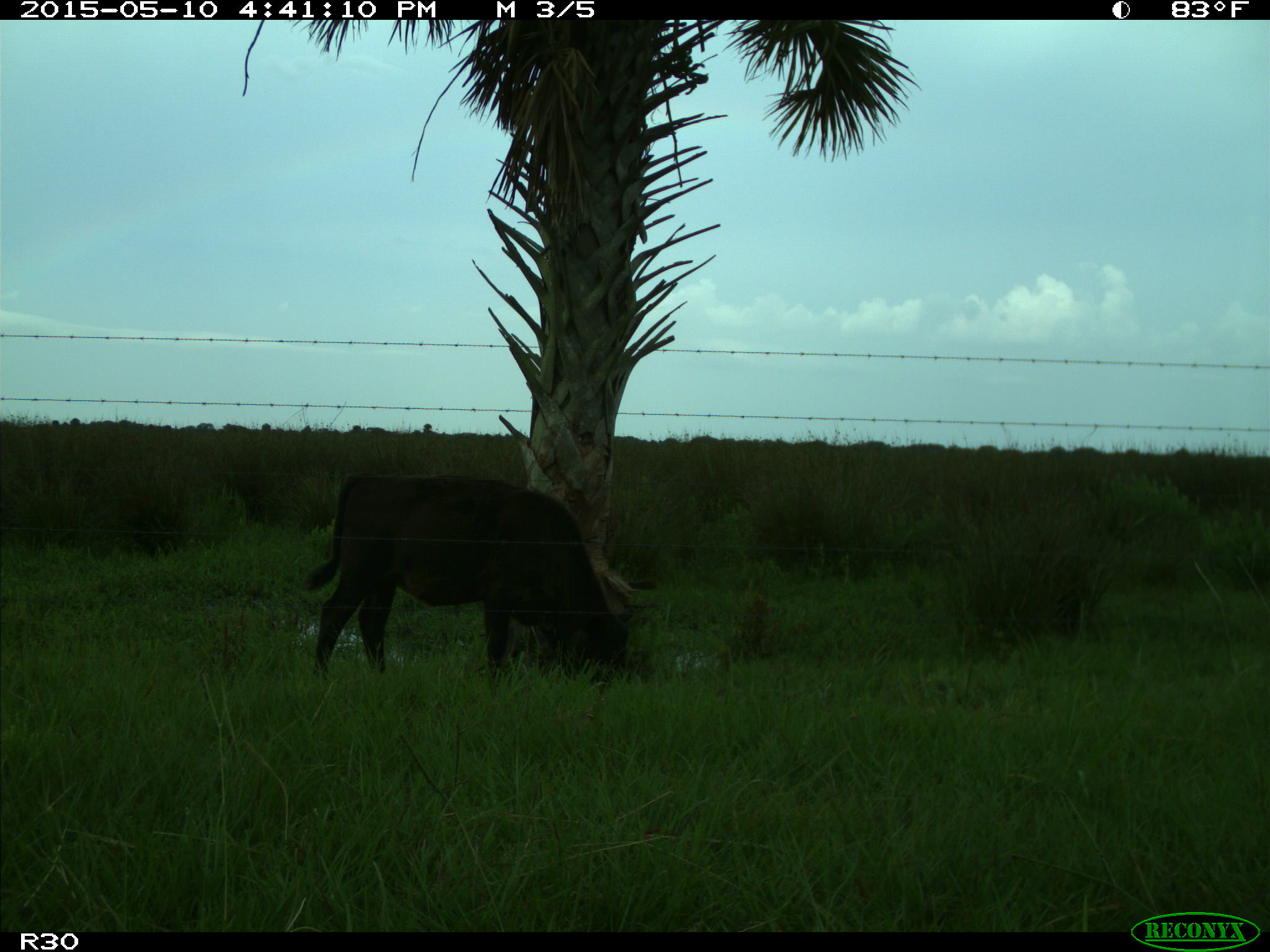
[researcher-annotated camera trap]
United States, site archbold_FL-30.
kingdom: Animalia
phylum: Chordata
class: Mammalia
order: Artiodactyla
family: Bovidae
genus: Bos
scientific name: Bos taurus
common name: domestic cow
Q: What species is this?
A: Bos taurus (domestic cow).